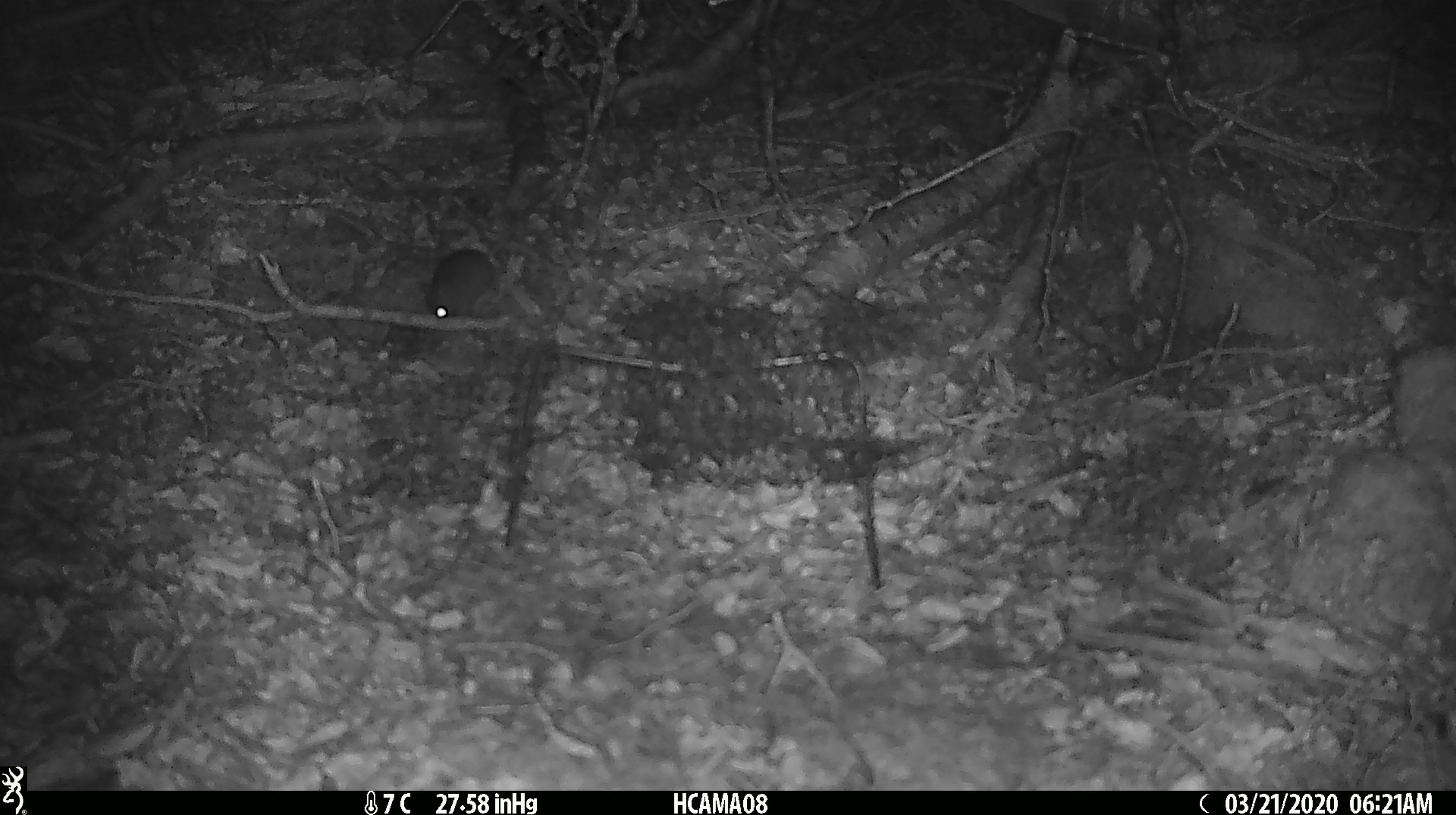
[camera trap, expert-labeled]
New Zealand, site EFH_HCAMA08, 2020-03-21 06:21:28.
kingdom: Animalia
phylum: Chordata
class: Mammalia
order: Rodentia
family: Muridae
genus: Mus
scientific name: Mus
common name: mouse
Mouse (Mus).